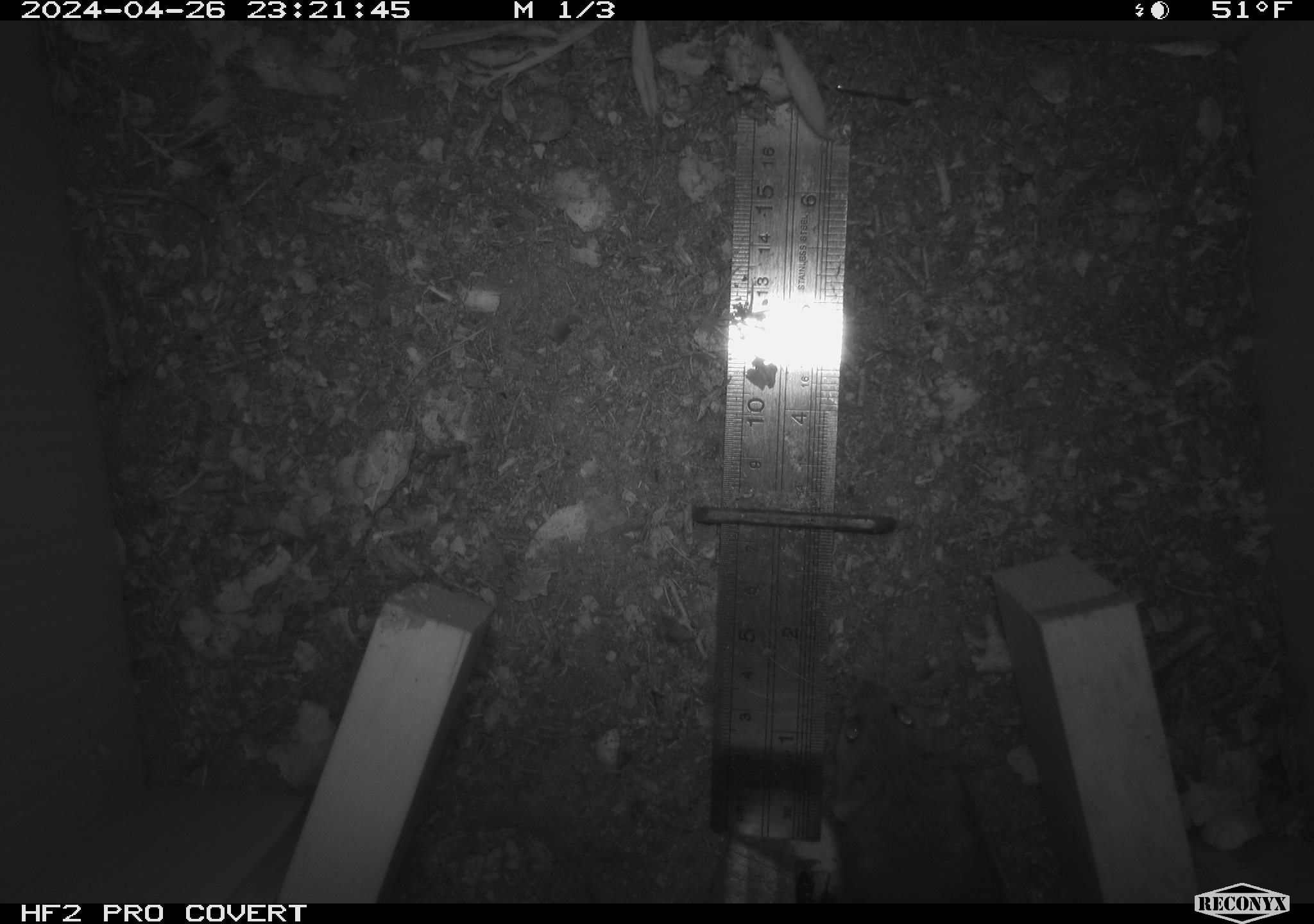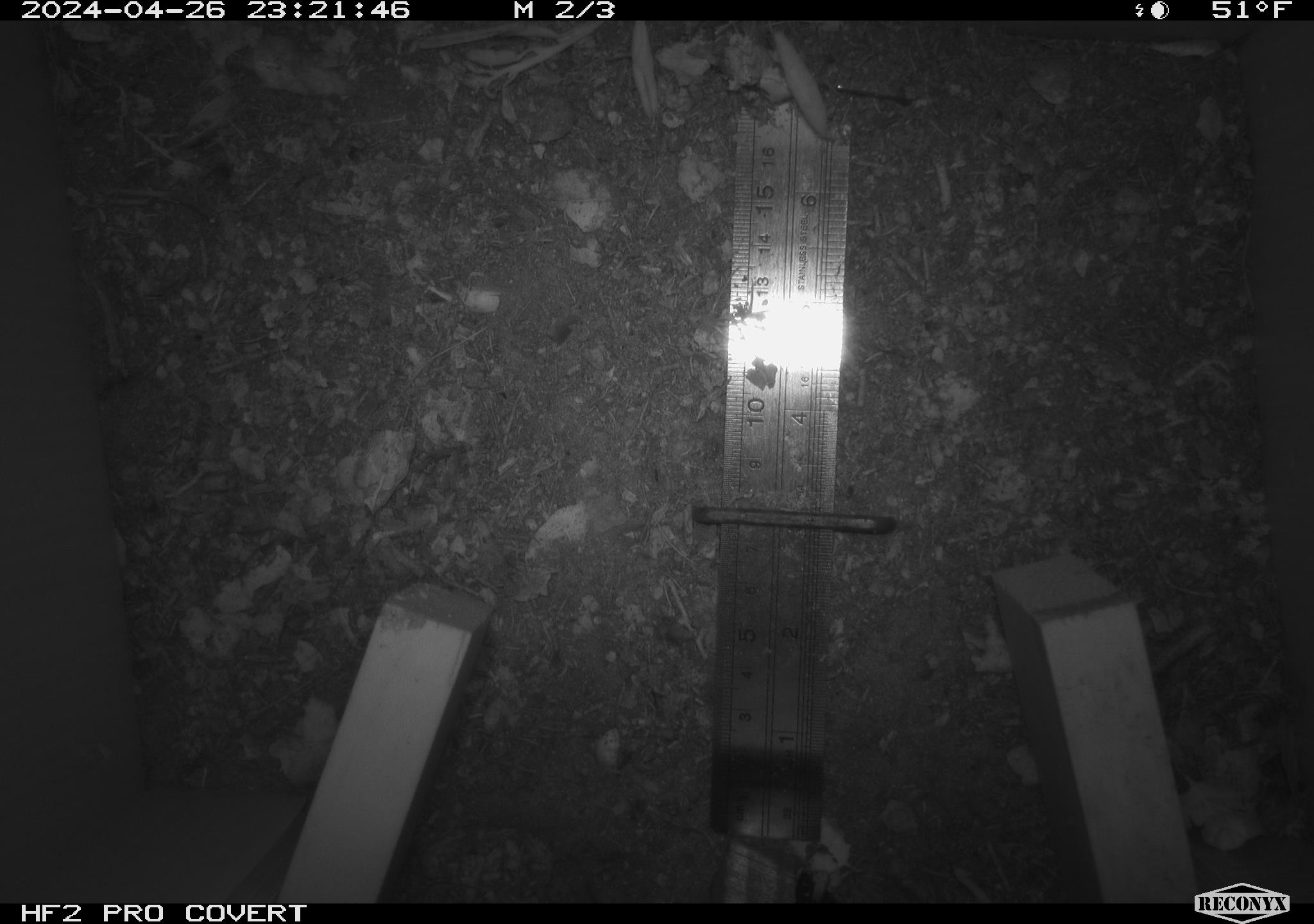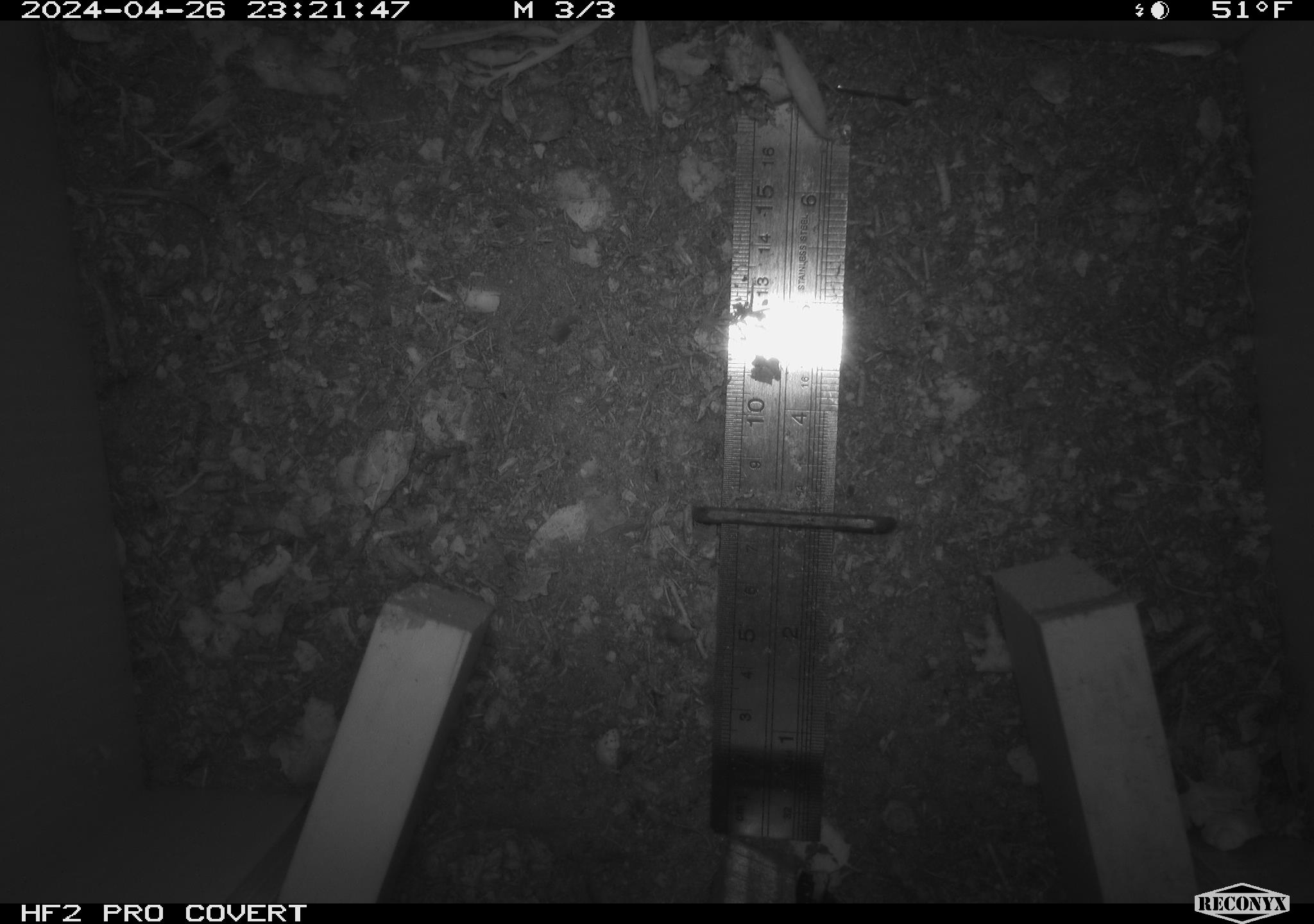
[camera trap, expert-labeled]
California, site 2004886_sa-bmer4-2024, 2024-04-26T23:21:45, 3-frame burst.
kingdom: Animalia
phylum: Chordata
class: Mammalia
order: Rodentia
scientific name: Rodentia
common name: mouse species